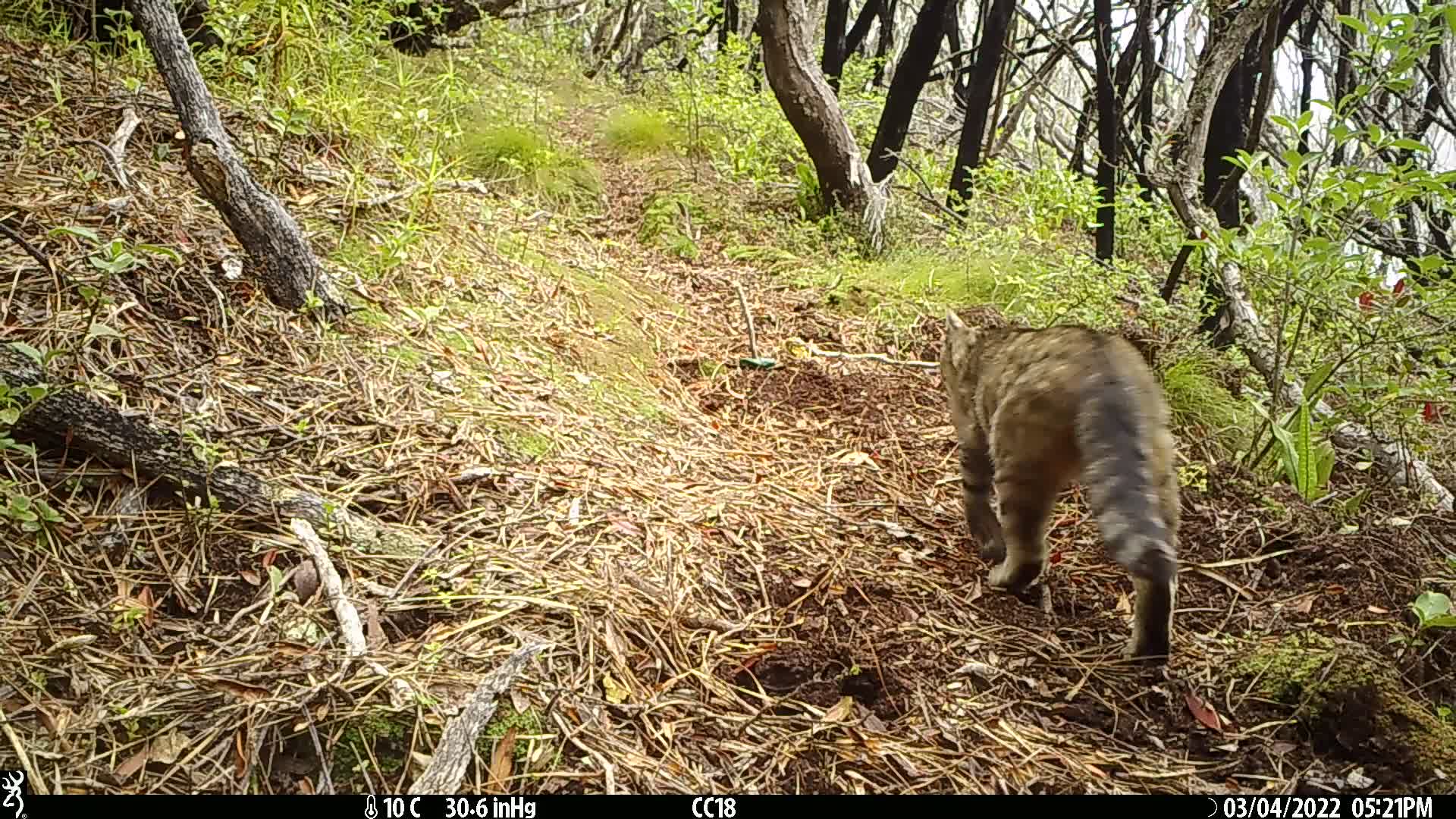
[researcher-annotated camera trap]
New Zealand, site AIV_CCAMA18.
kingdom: Animalia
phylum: Chordata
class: Mammalia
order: Carnivora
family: Felidae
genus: Felis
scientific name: Felis catus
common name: domestic cat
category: cat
Cat (domestic cat) (Felis catus).